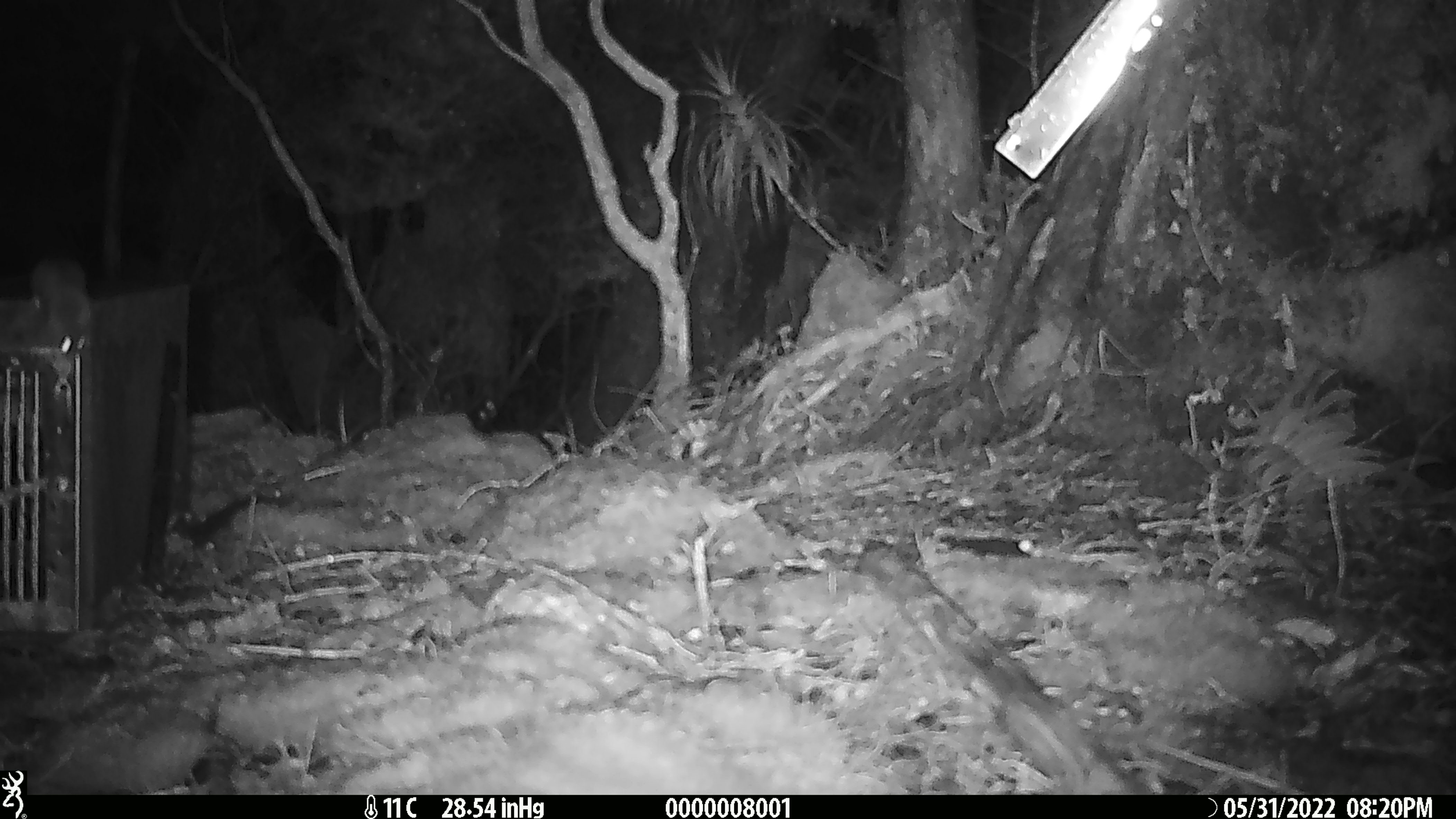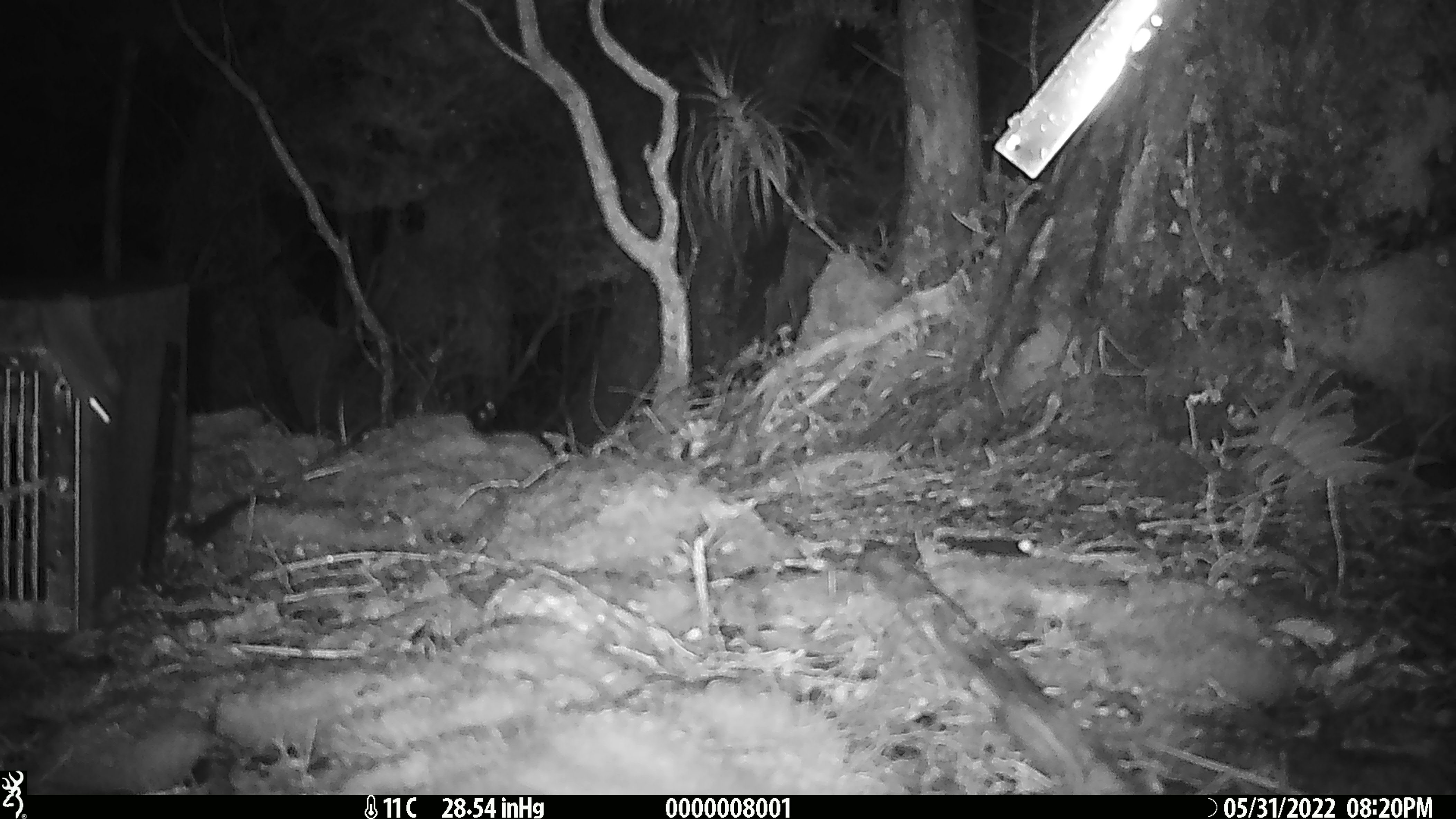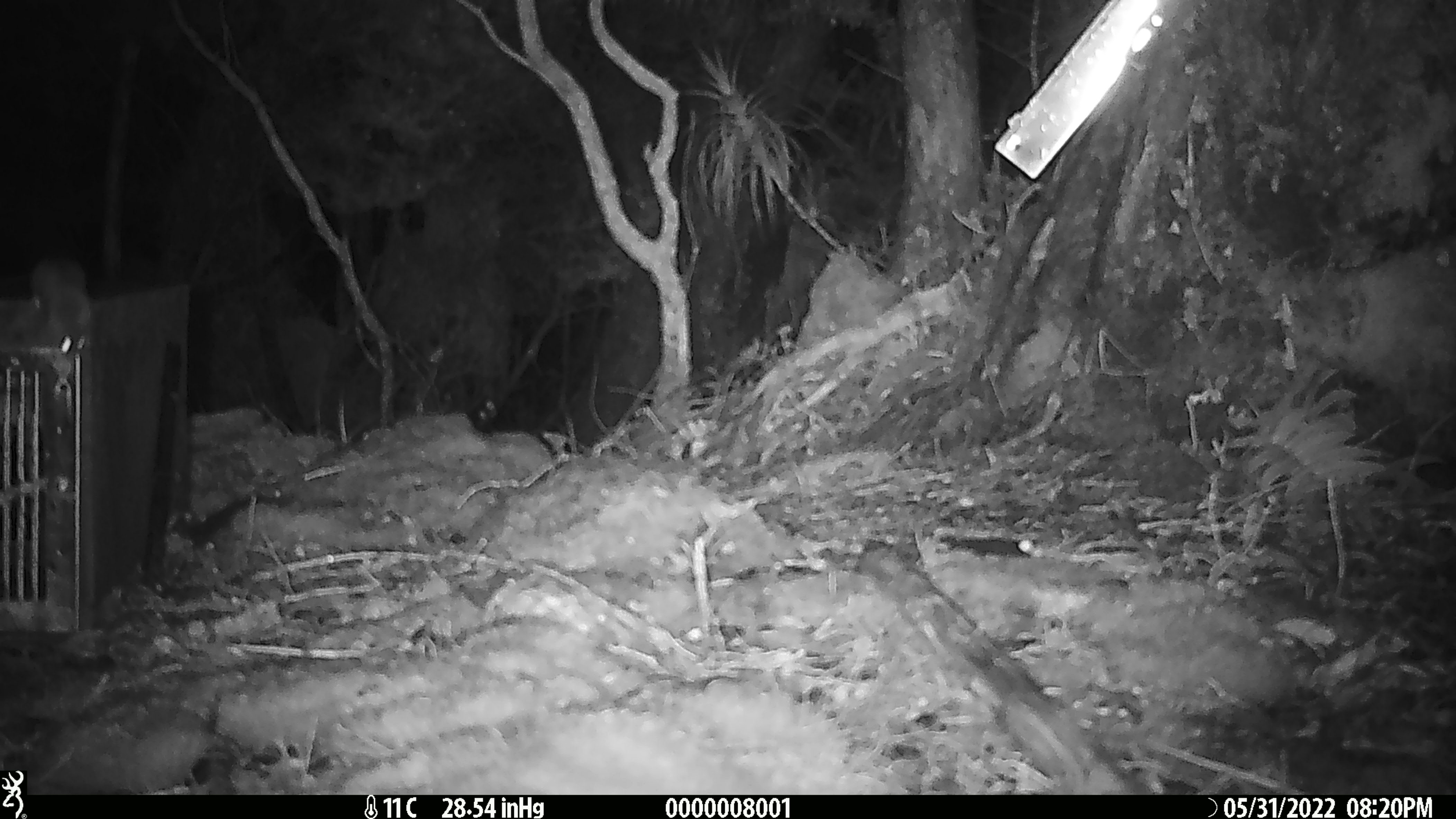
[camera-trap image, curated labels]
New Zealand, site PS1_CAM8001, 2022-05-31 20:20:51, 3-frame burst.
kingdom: Animalia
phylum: Chordata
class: Mammalia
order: Rodentia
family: Muridae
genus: Mus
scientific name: Mus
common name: mouse